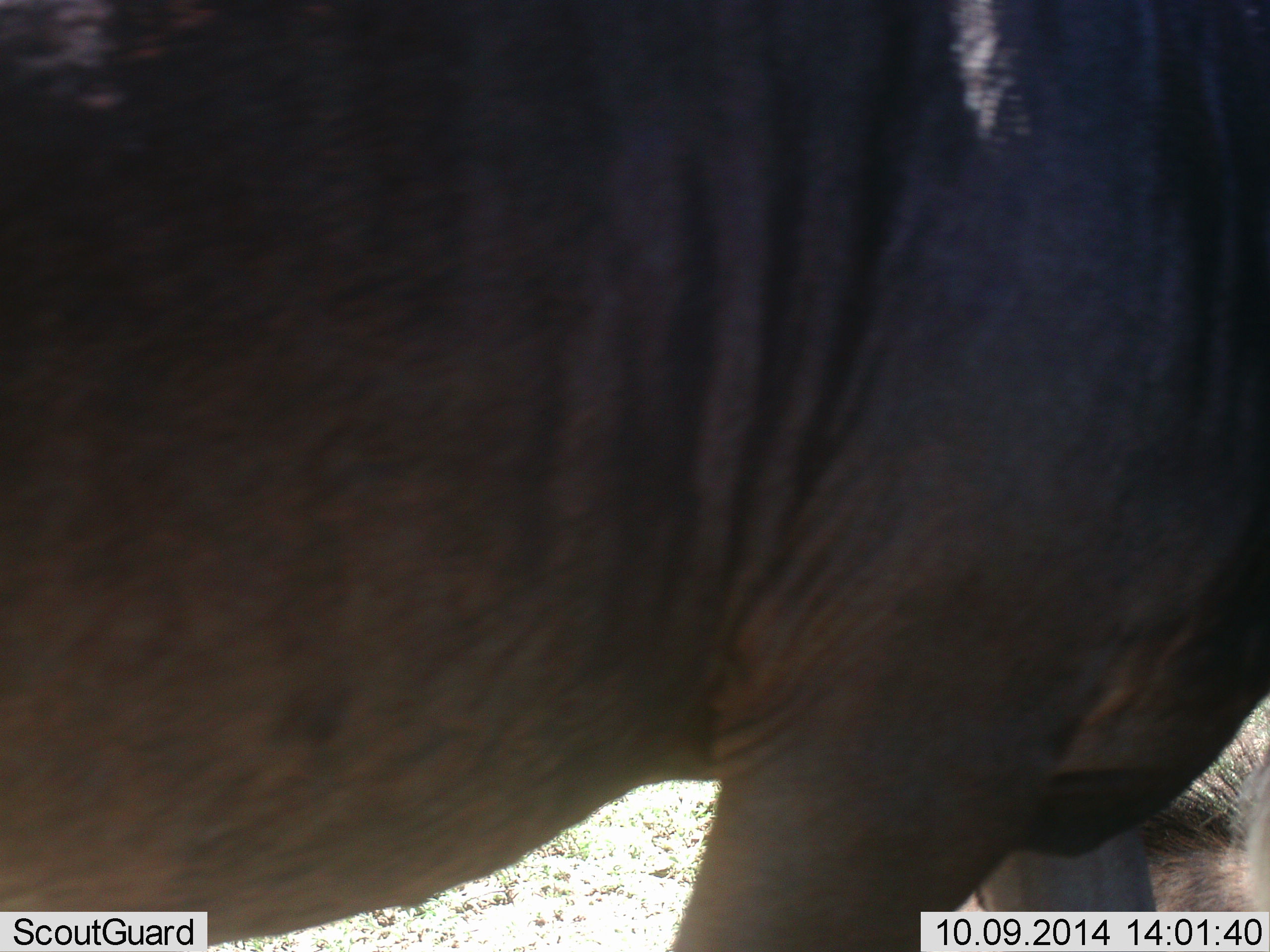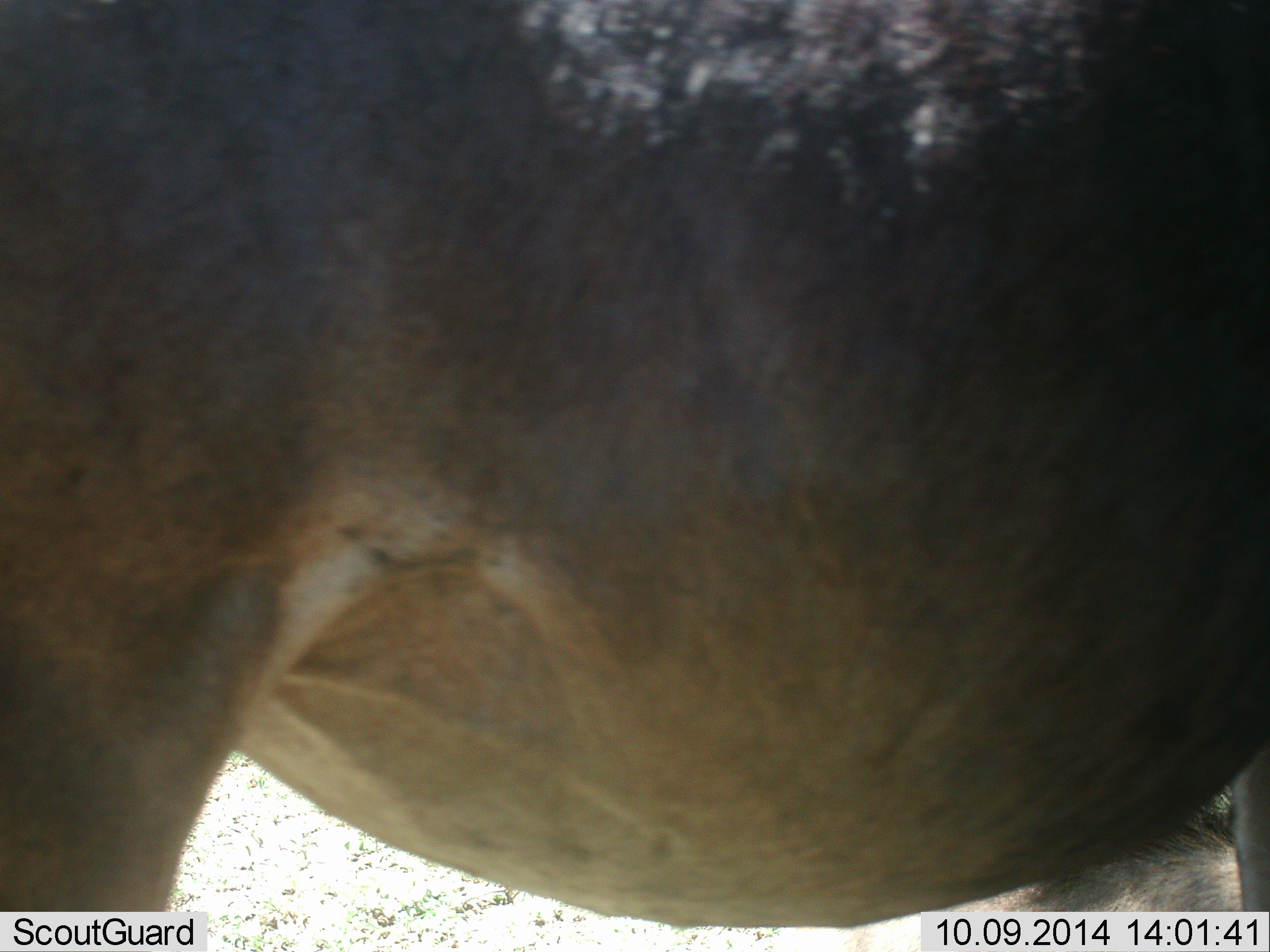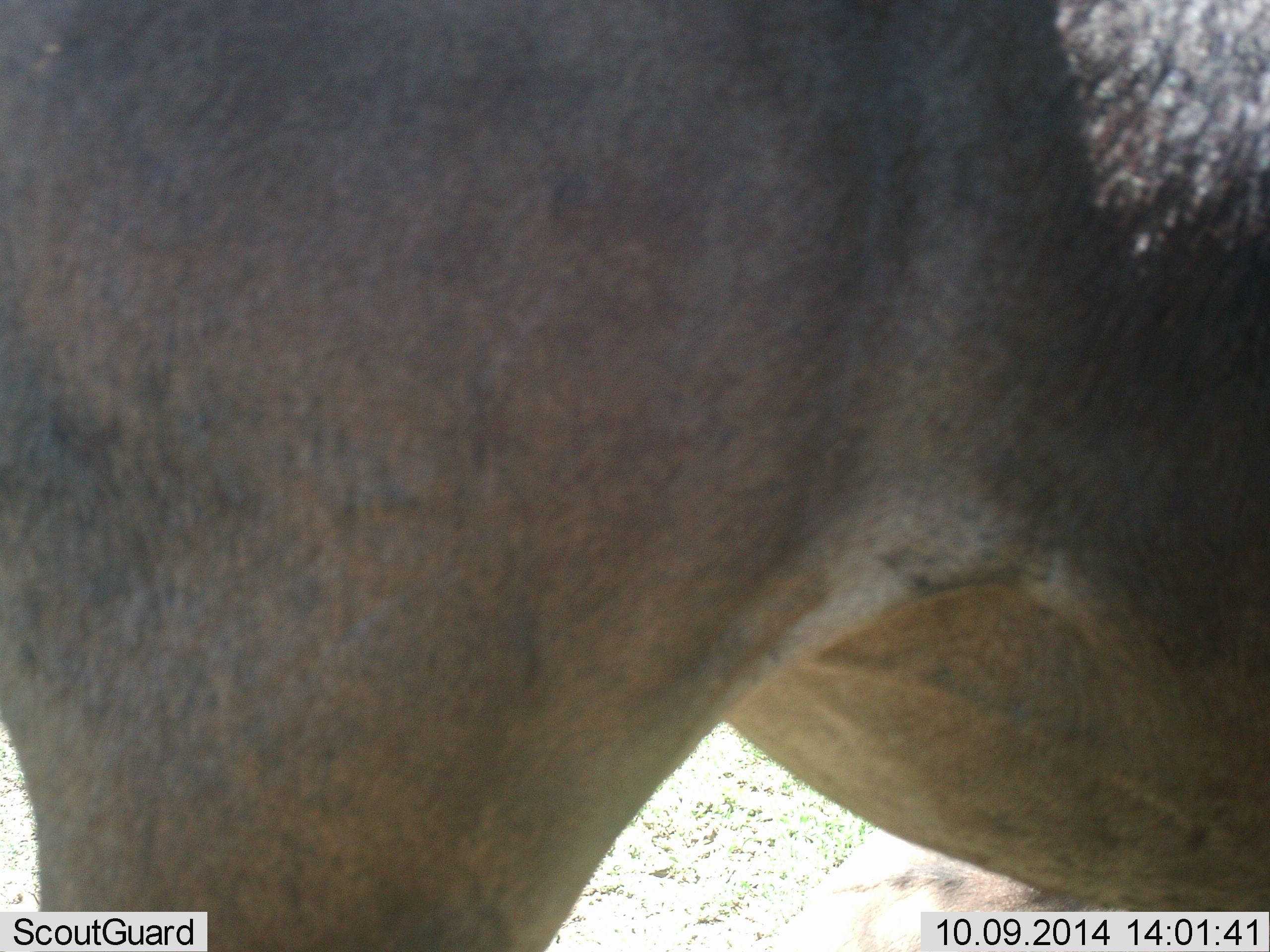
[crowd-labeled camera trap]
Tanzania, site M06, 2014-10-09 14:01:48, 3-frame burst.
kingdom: Animalia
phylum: Chordata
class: Mammalia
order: Artiodactyla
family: Bovidae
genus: Connochaetes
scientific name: Connochaetes taurinus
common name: blue wildebeest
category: wildebeest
Wildebeest (blue wildebeest) (Connochaetes taurinus), count 1. Behavior (volunteer vote fractions): standing 60%, resting 20%, moving 40%, interacting 0%. Young present (vote fraction): 0%. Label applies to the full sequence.